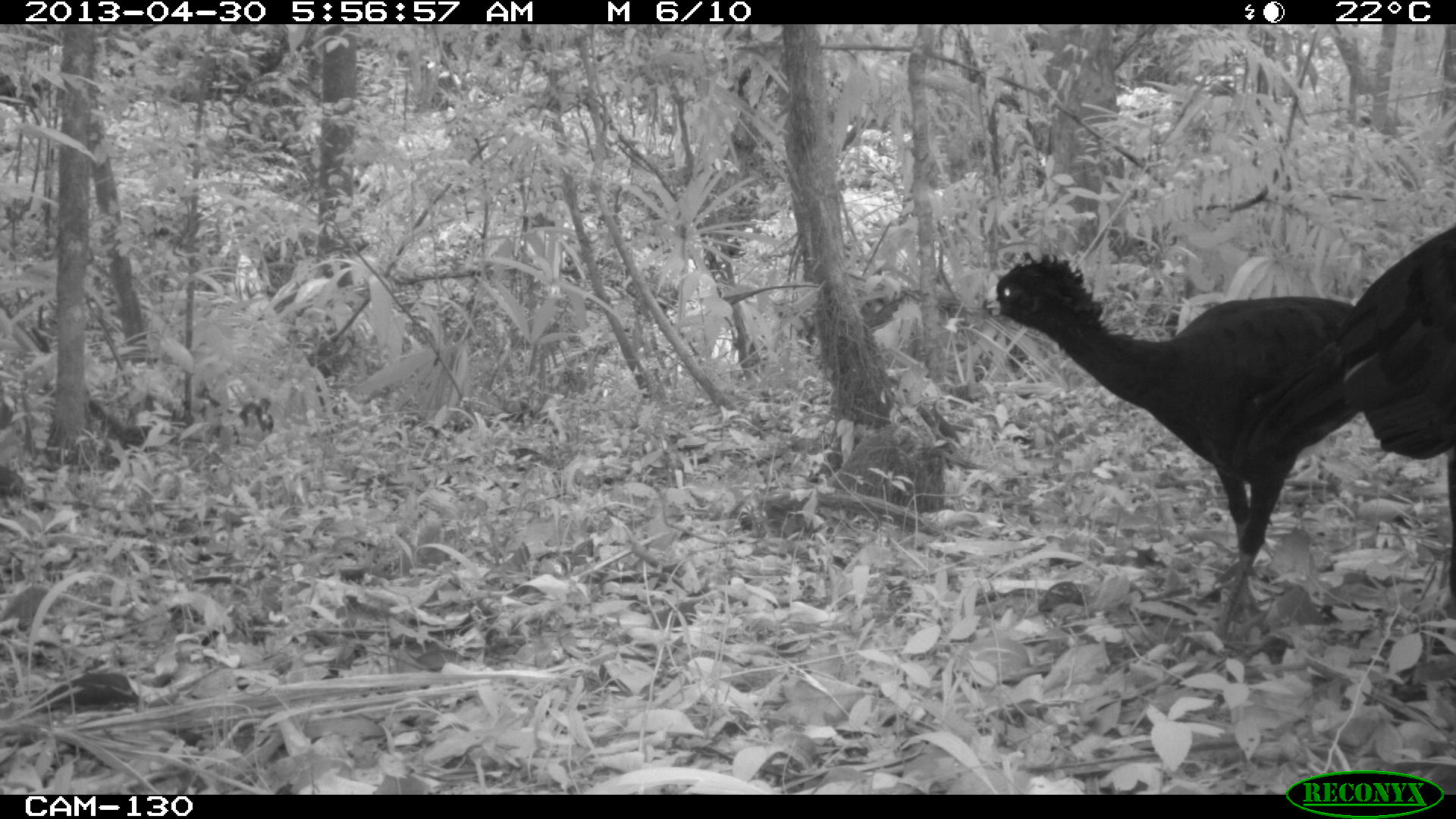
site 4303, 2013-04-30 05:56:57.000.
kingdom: Animalia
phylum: Chordata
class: Aves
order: Galliformes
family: Cracidae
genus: Crax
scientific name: Crax rubra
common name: great curassow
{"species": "Crax rubra (great curassow)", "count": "2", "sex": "male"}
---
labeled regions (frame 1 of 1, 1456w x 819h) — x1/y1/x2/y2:
crax rubra: 975/249/1360/650; 1224/220/1456/609